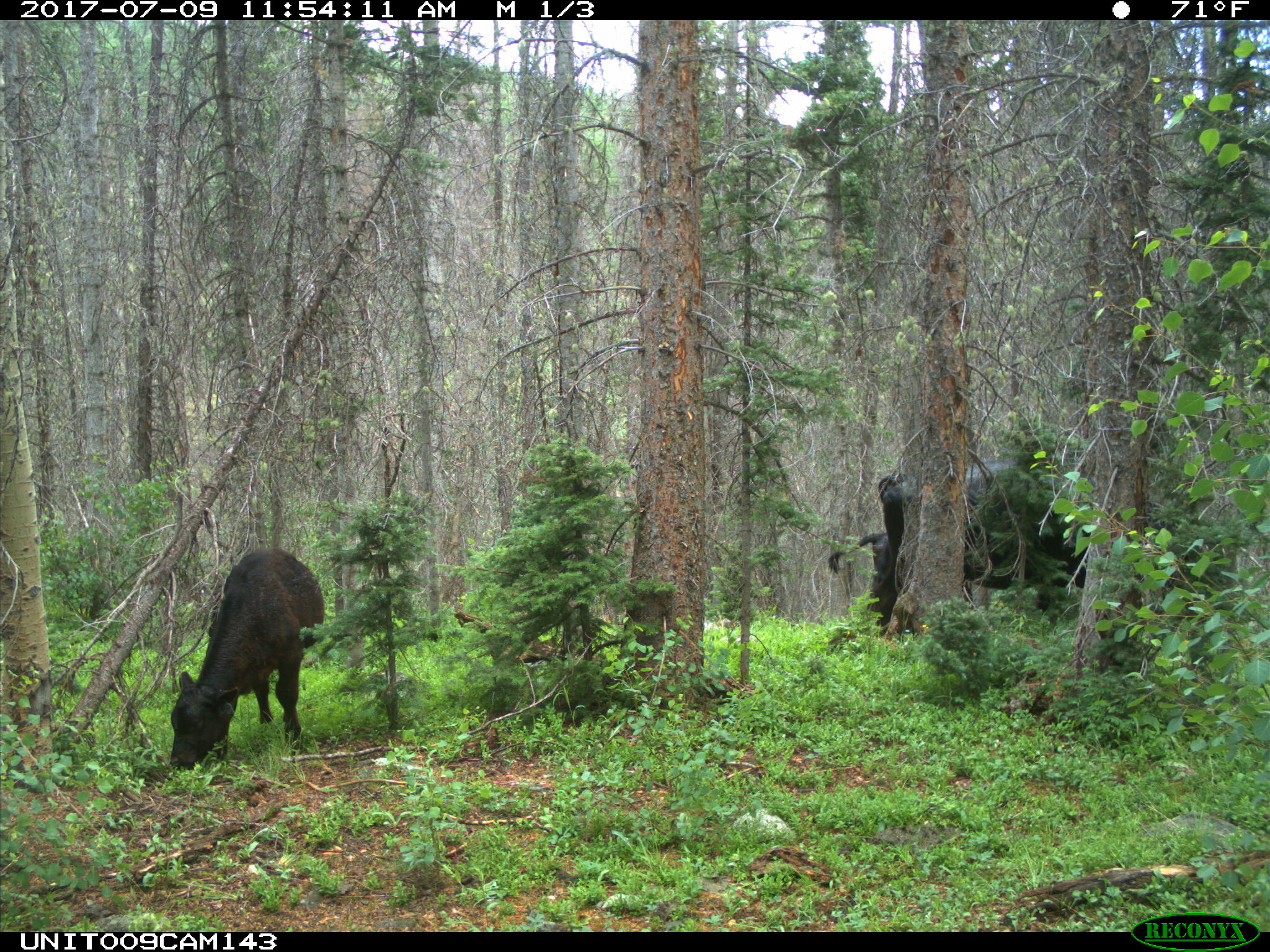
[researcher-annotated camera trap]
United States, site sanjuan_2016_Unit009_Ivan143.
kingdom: Animalia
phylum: Chordata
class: Mammalia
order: Artiodactyla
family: Bovidae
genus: Bos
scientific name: Bos taurus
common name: domestic cow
Bos taurus (domestic cow).